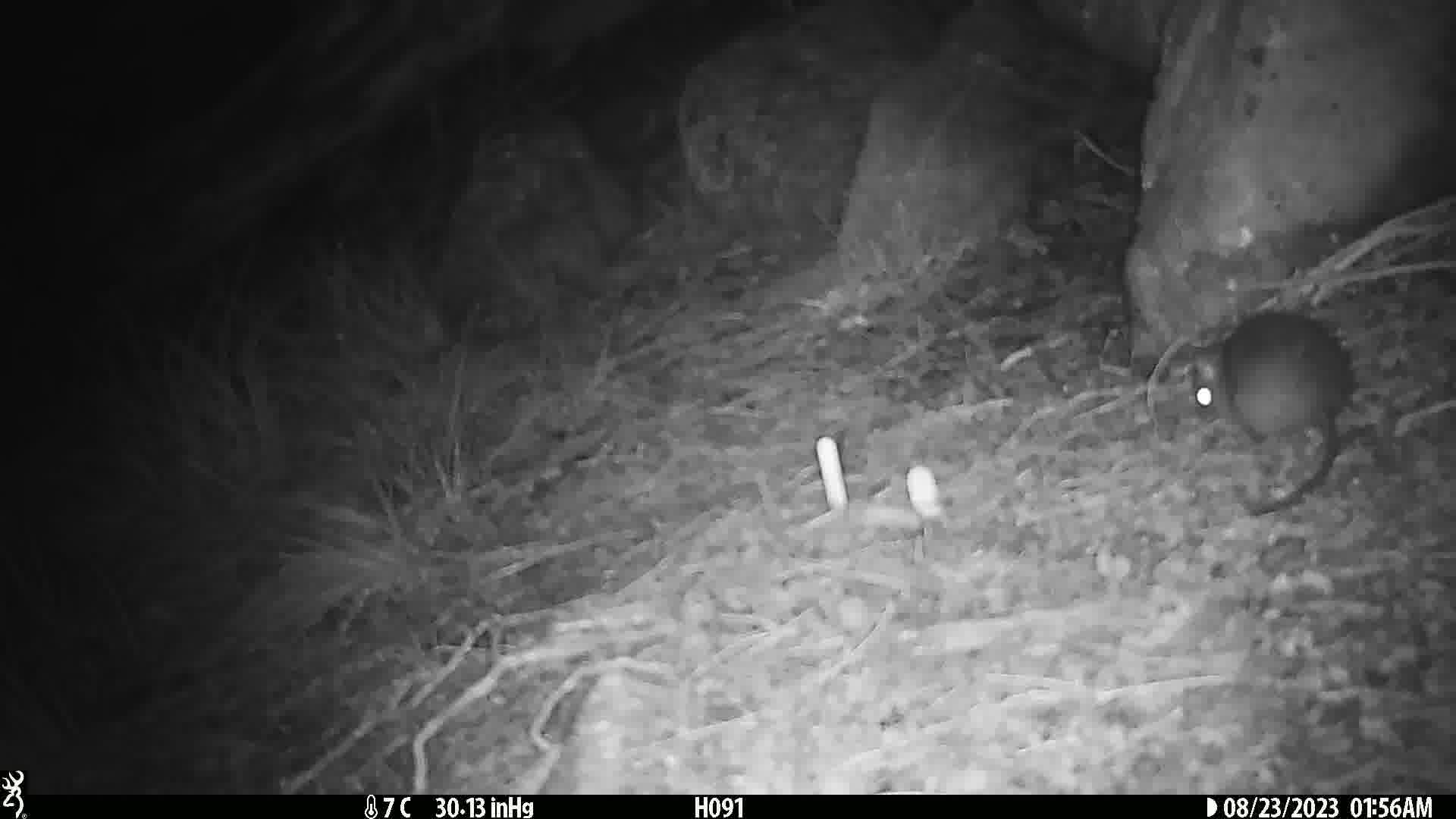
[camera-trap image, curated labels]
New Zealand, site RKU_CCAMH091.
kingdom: Animalia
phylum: Chordata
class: Mammalia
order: Rodentia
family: Muridae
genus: Rattus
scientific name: Rattus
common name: rat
Rat (Rattus).